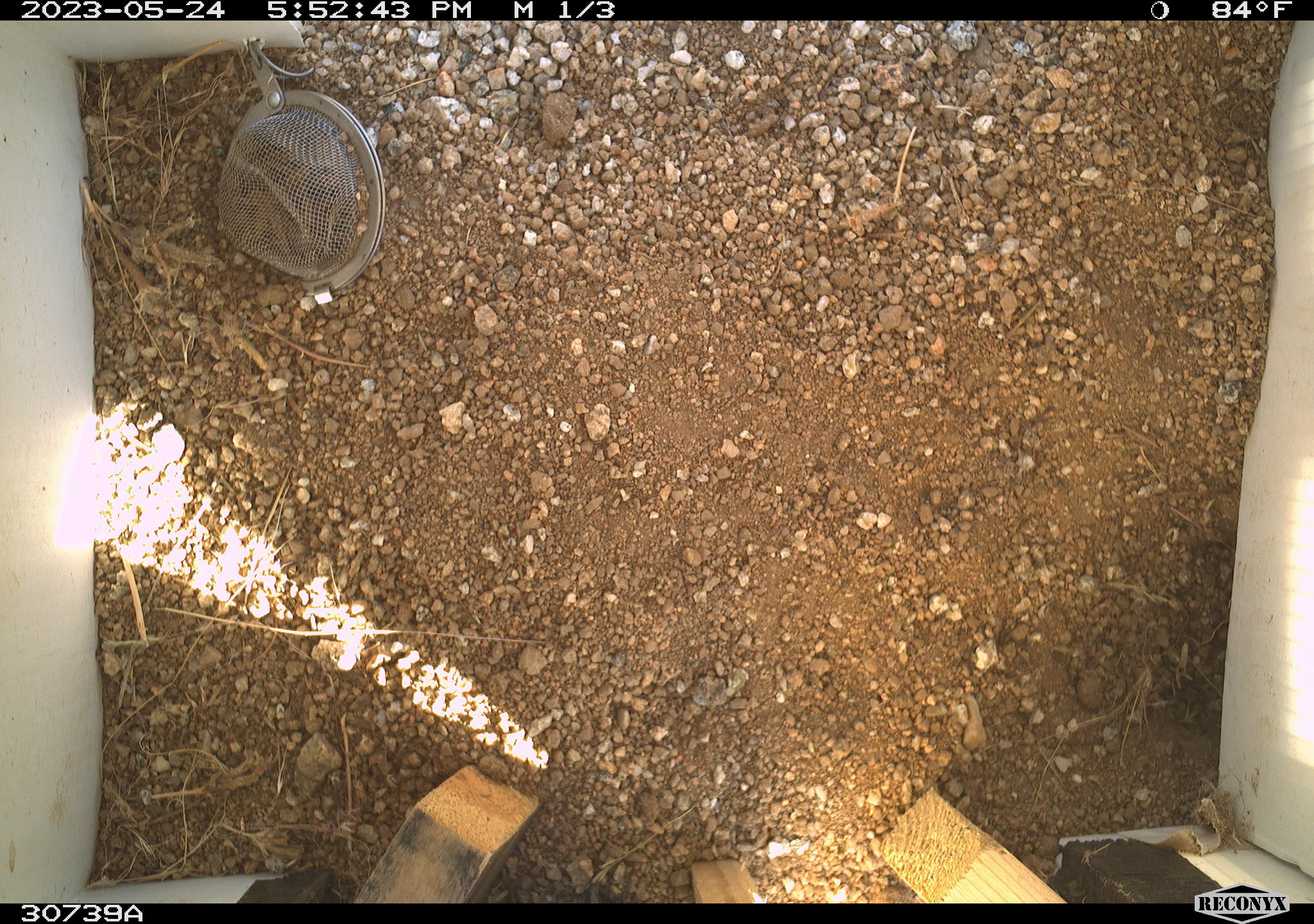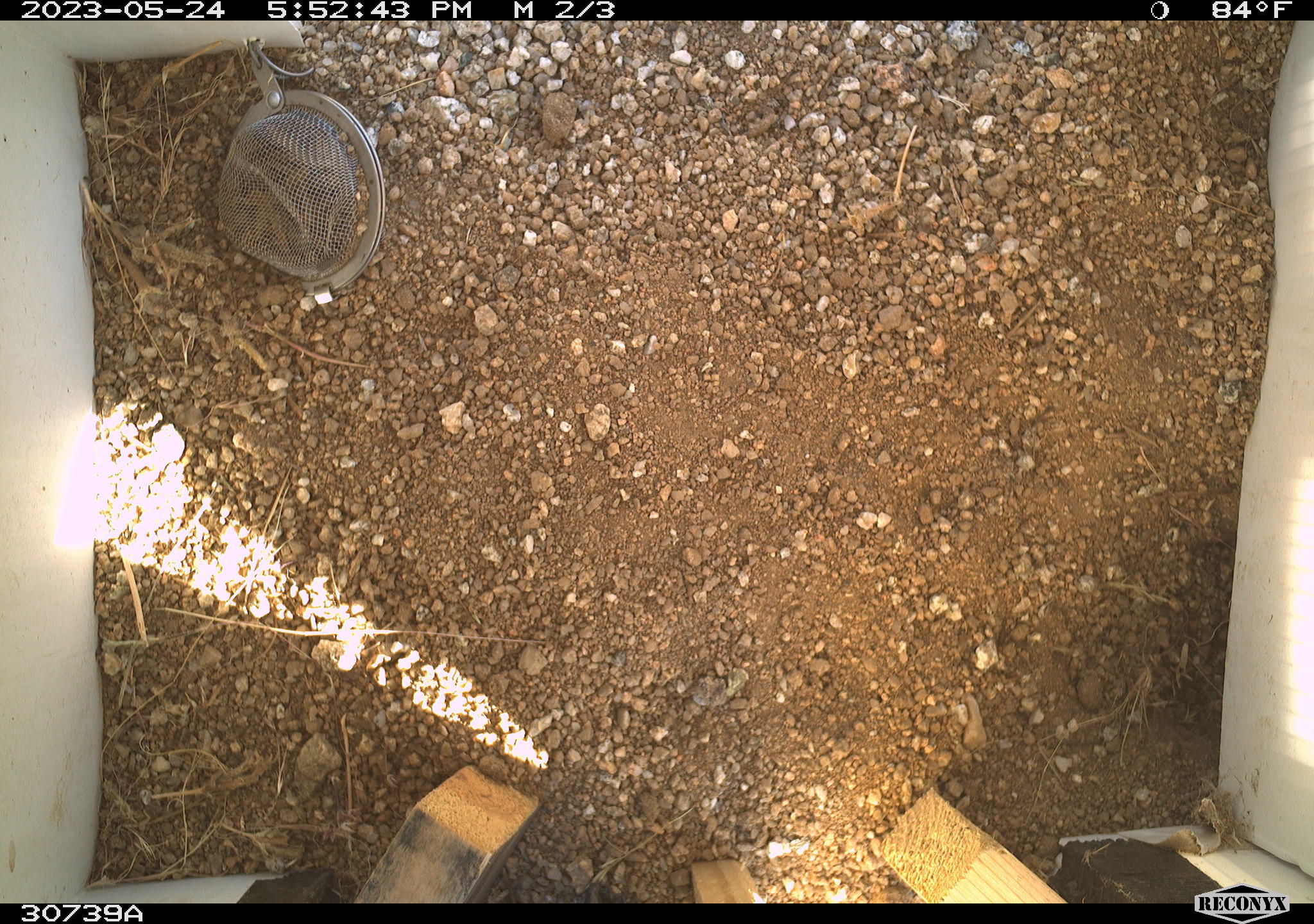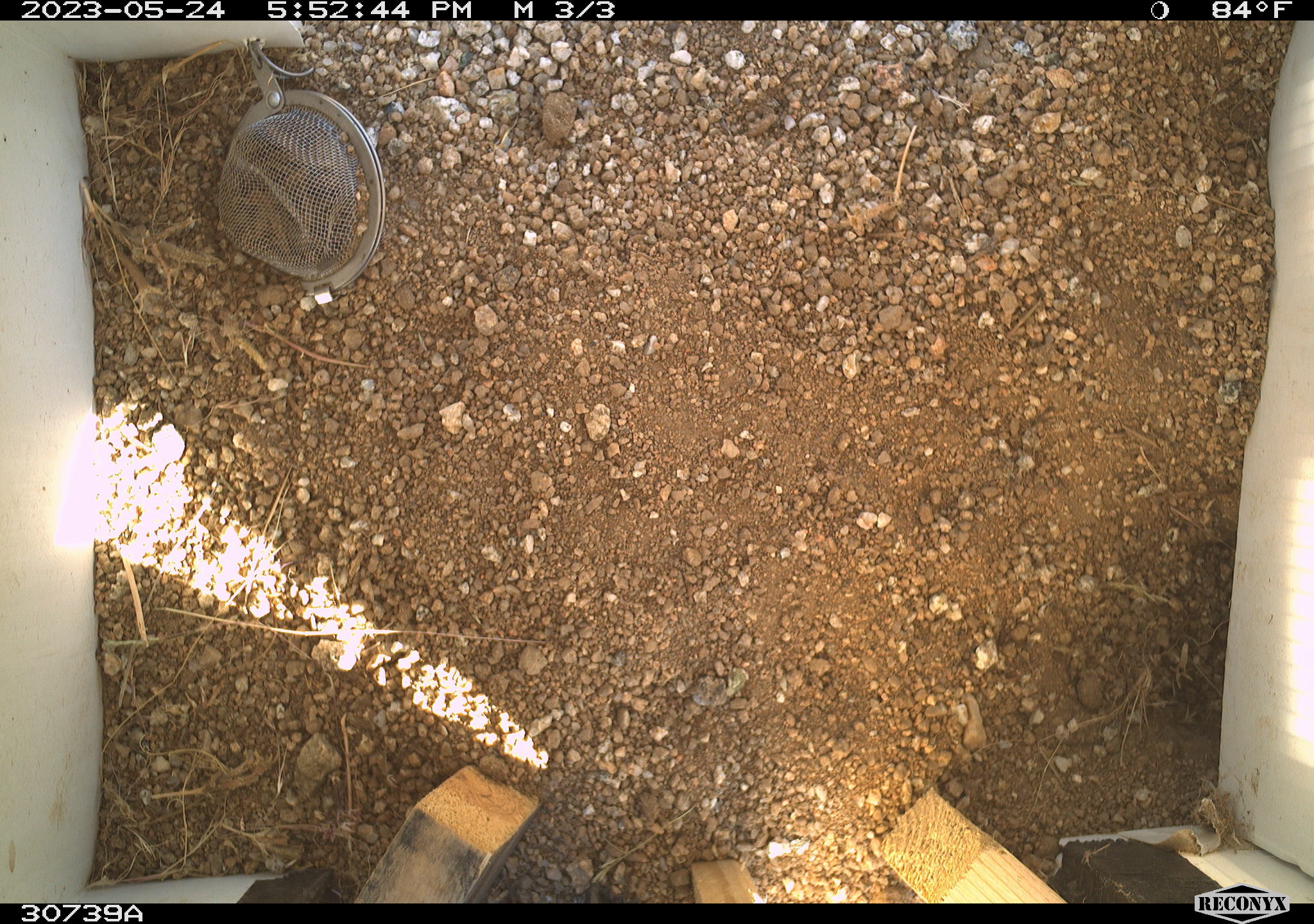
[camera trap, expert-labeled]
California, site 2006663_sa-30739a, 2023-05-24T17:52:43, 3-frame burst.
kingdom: Animalia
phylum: Chordata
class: Mammalia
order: Rodentia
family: Sciuridae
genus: Ammospermophilus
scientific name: Ammospermophilus leucurus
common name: white-tailed antelope squirrel